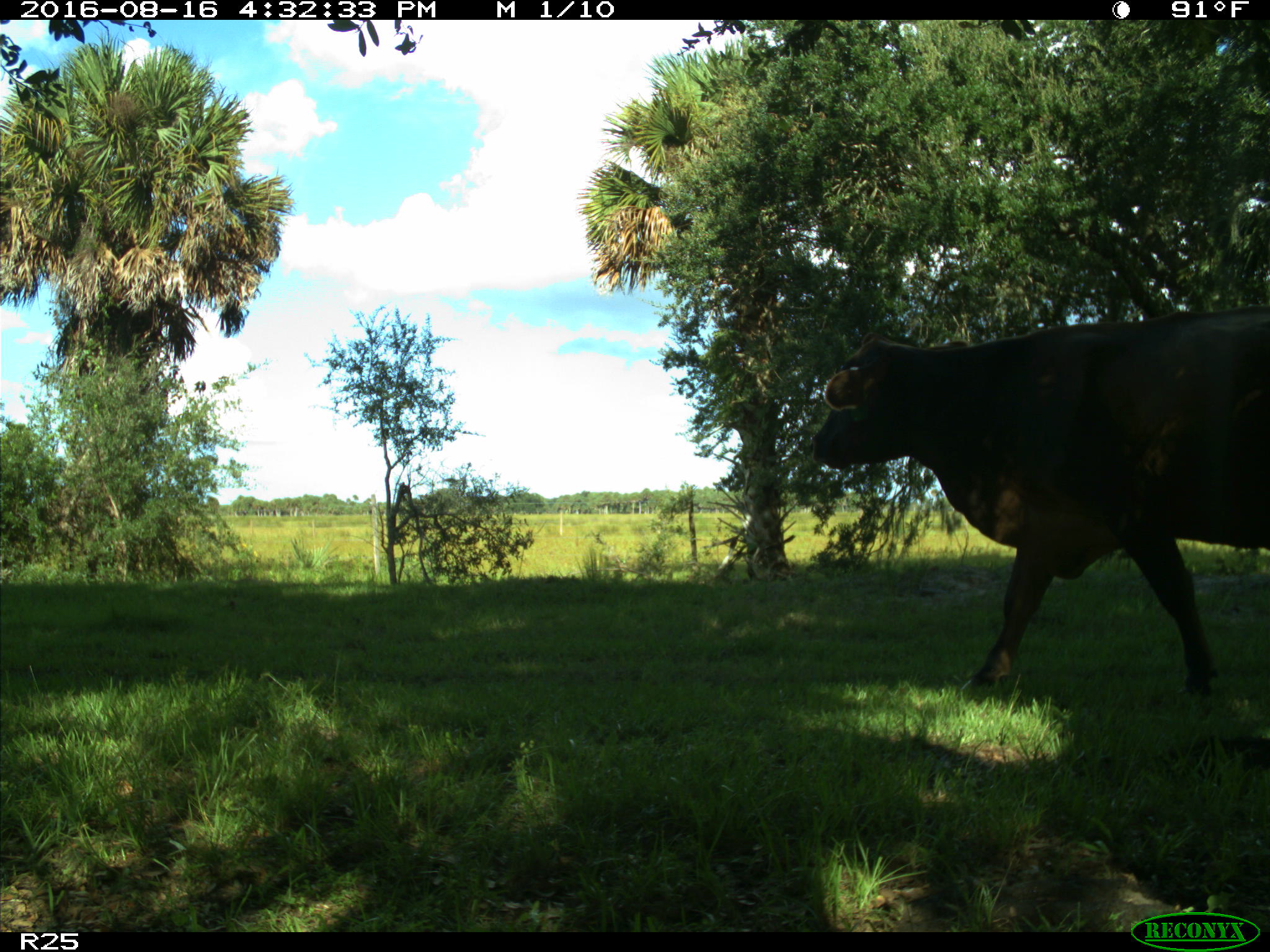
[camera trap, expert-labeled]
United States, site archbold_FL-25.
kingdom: Animalia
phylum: Chordata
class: Mammalia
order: Artiodactyla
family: Bovidae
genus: Bos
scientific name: Bos taurus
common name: domestic cow